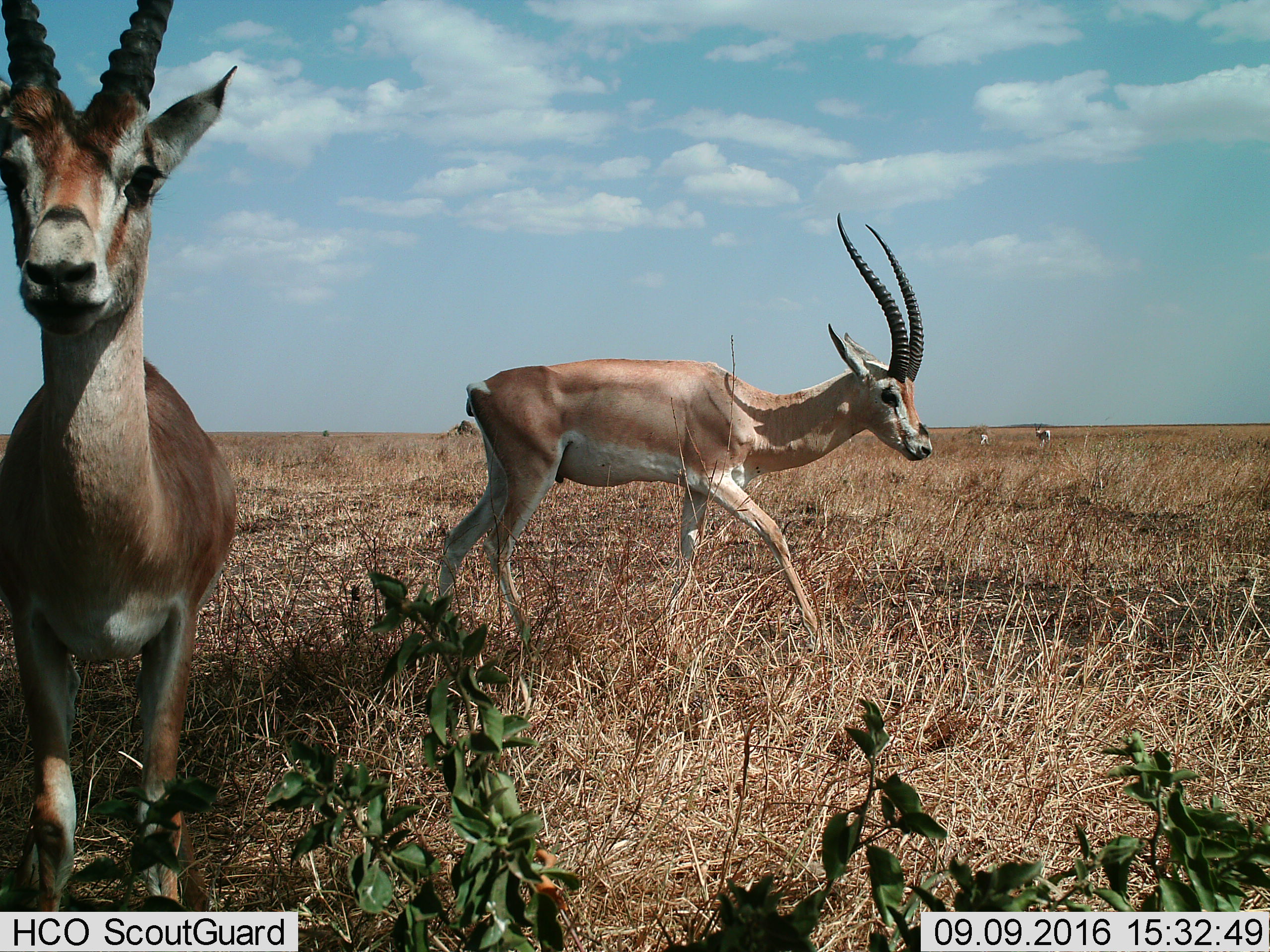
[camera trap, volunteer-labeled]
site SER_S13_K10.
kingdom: Animalia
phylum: Chordata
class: Mammalia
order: Artiodactyla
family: Bovidae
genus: Nanger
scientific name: Nanger granti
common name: grant's gazelle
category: gazellegrants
Gazellegrants (grant's gazelle) (Nanger granti), count 4. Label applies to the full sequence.